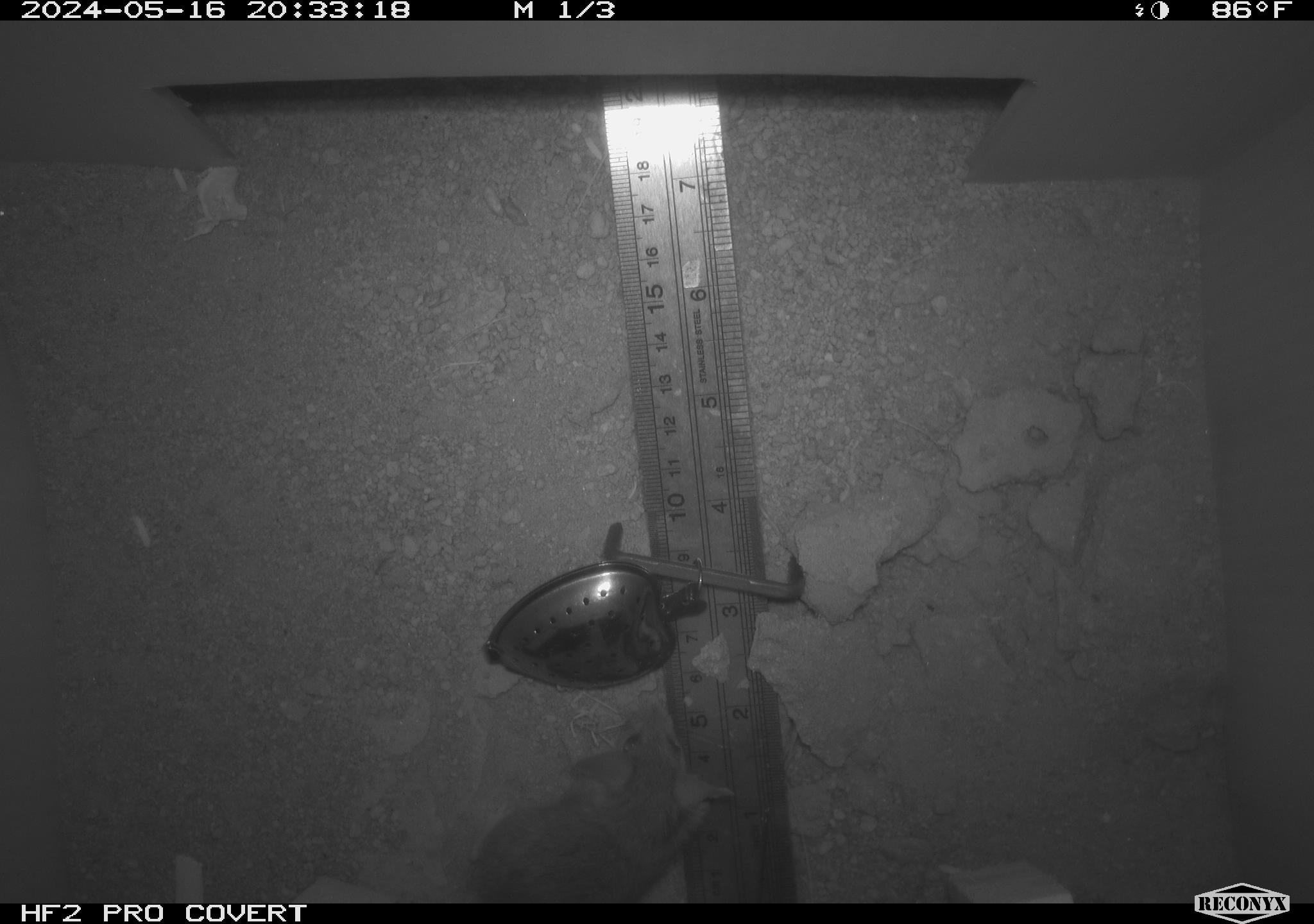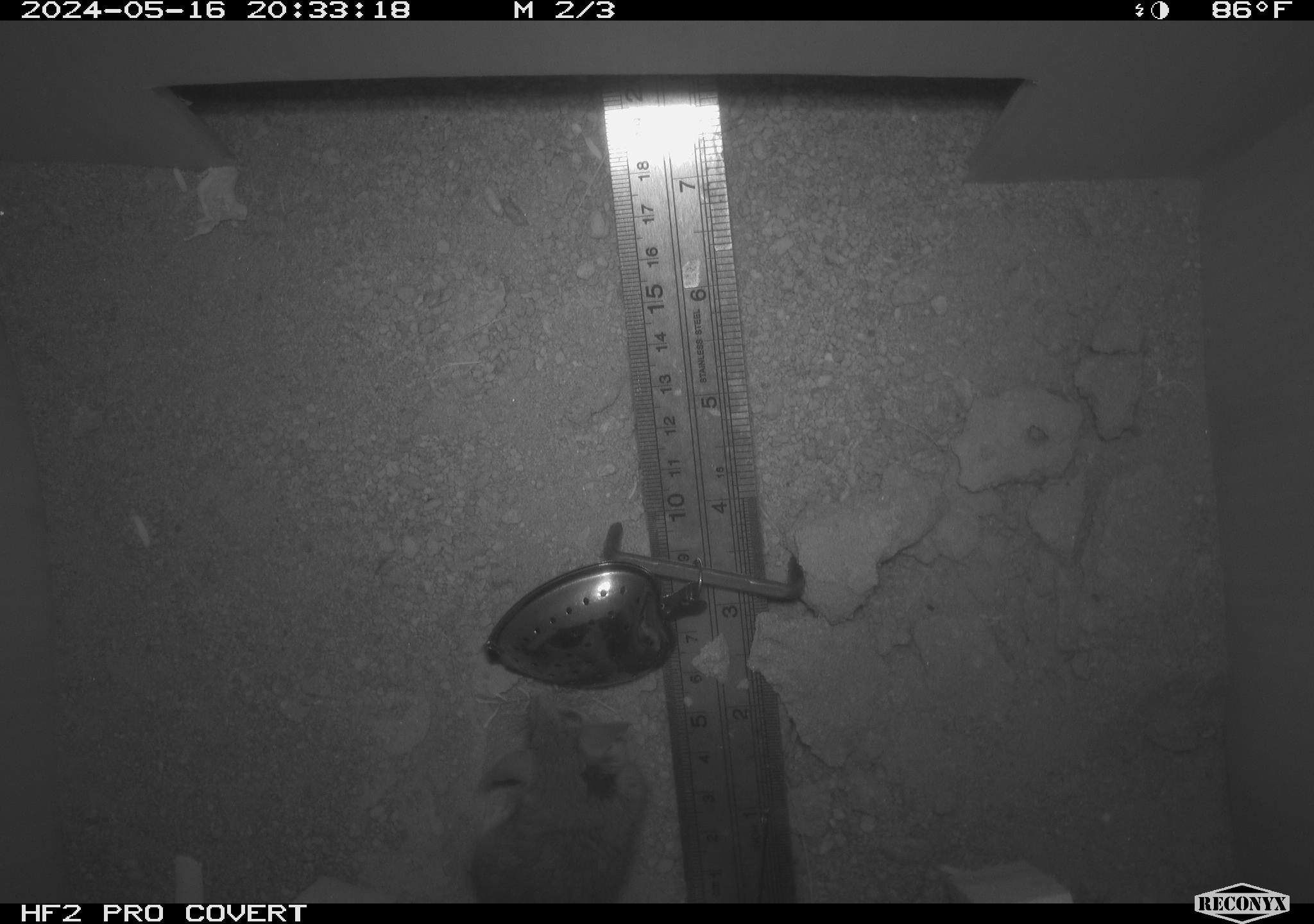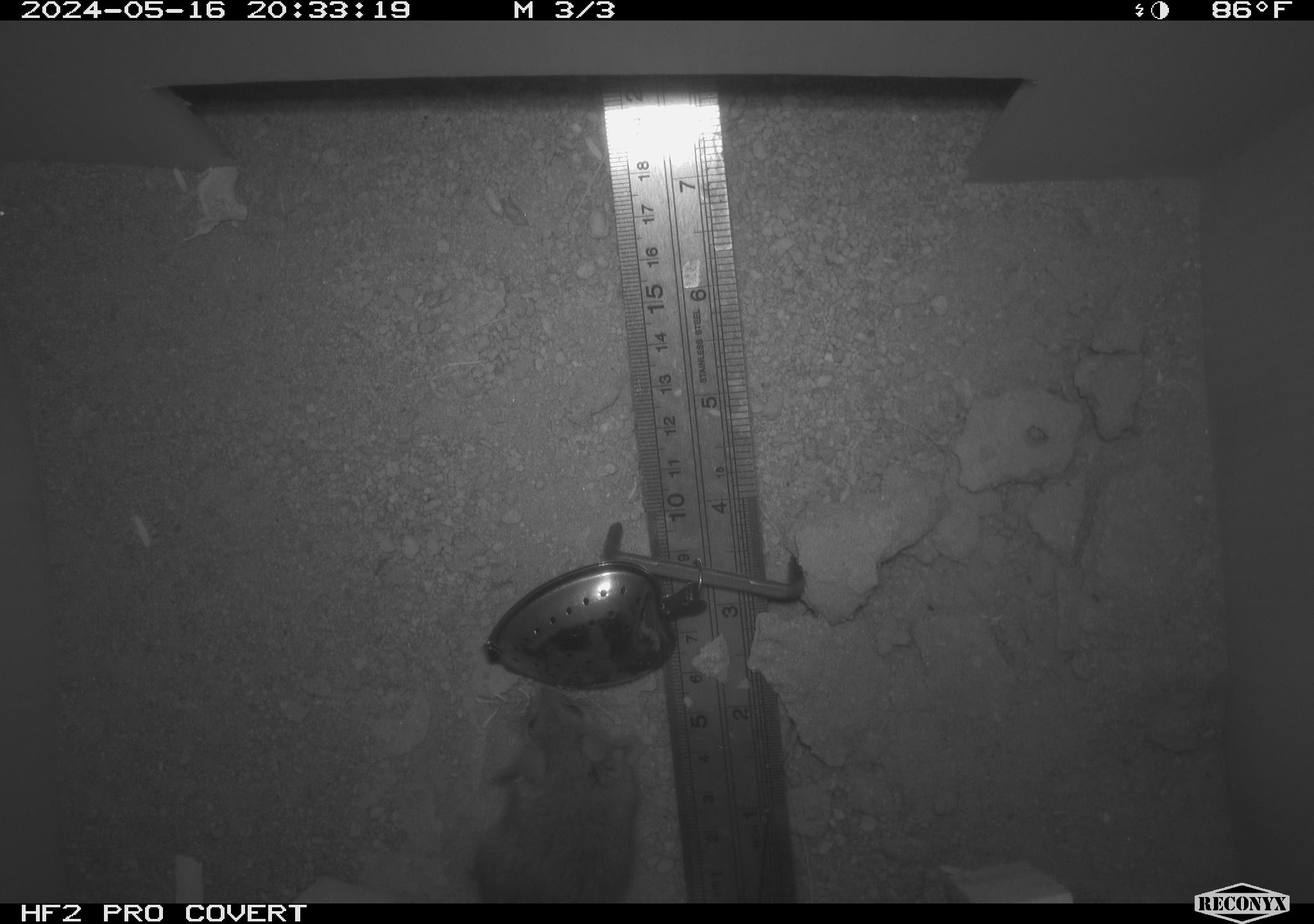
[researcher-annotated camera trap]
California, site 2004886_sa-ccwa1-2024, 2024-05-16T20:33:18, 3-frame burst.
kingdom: Animalia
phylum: Chordata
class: Mammalia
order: Rodentia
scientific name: Rodentia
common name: mouse species